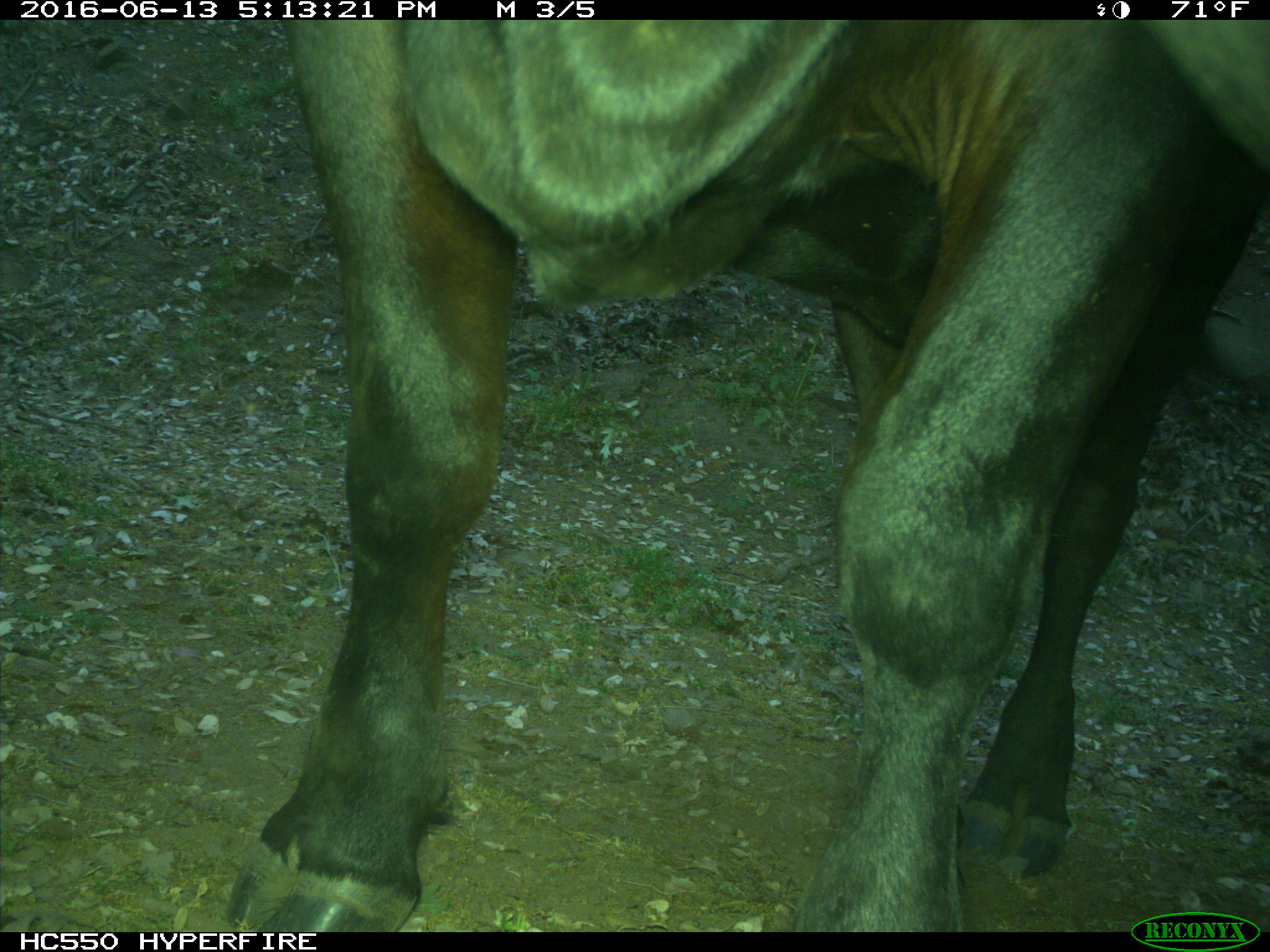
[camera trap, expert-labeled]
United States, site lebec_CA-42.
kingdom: Animalia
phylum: Chordata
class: Mammalia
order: Artiodactyla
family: Bovidae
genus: Bos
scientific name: Bos taurus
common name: domestic cow